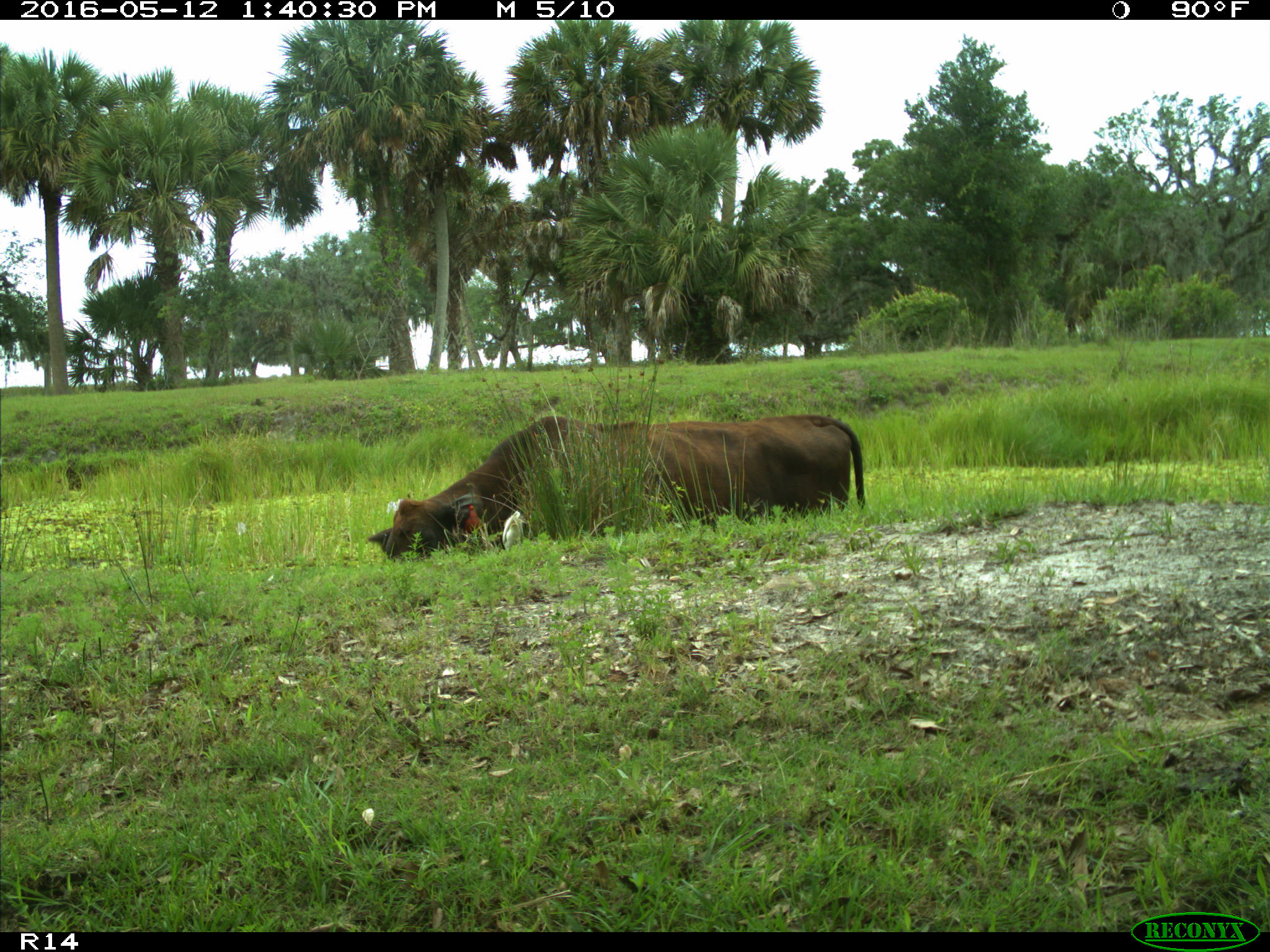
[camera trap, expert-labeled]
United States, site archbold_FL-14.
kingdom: Animalia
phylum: Chordata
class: Mammalia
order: Artiodactyla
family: Bovidae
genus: Bos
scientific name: Bos taurus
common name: domestic cow